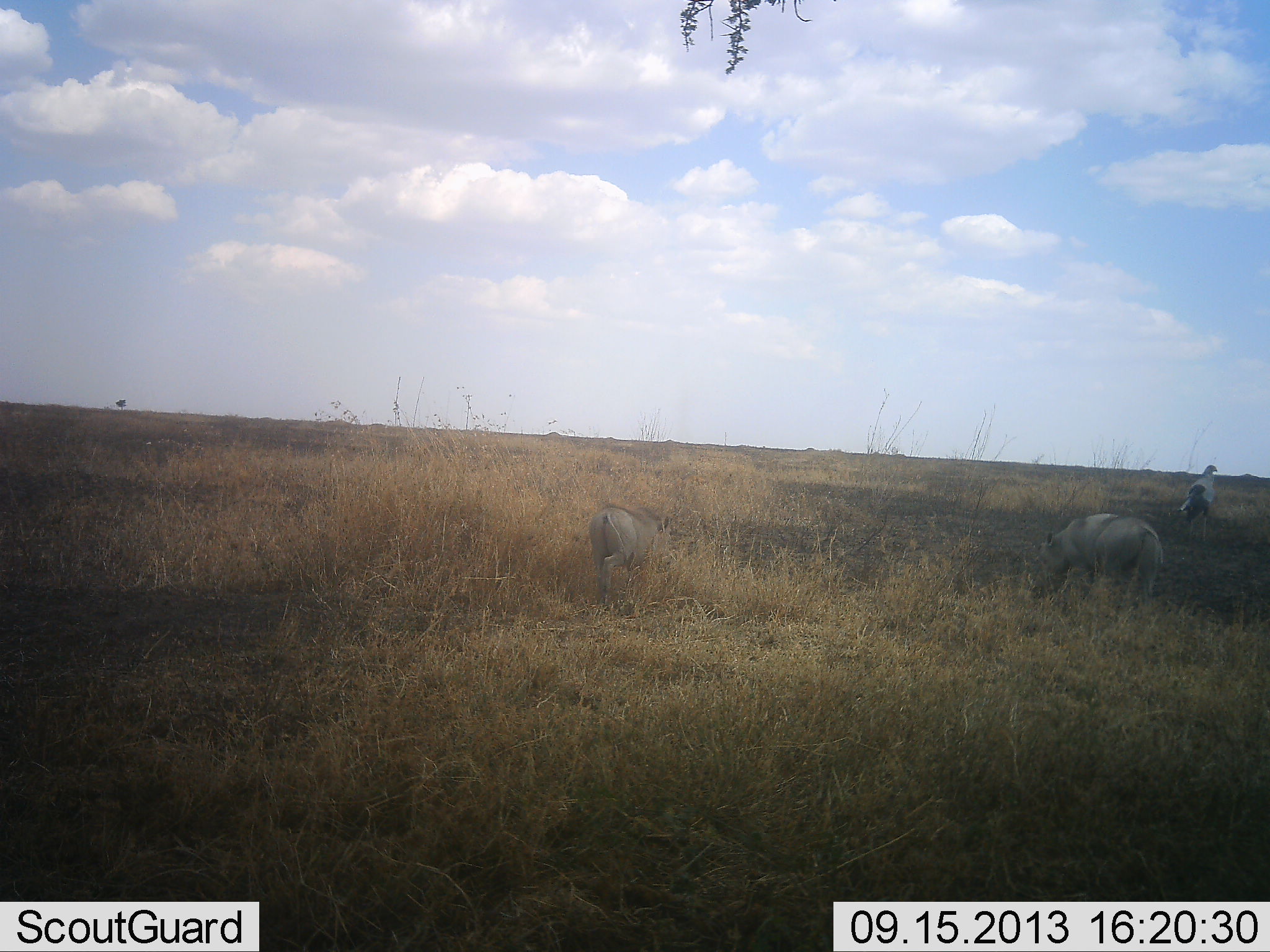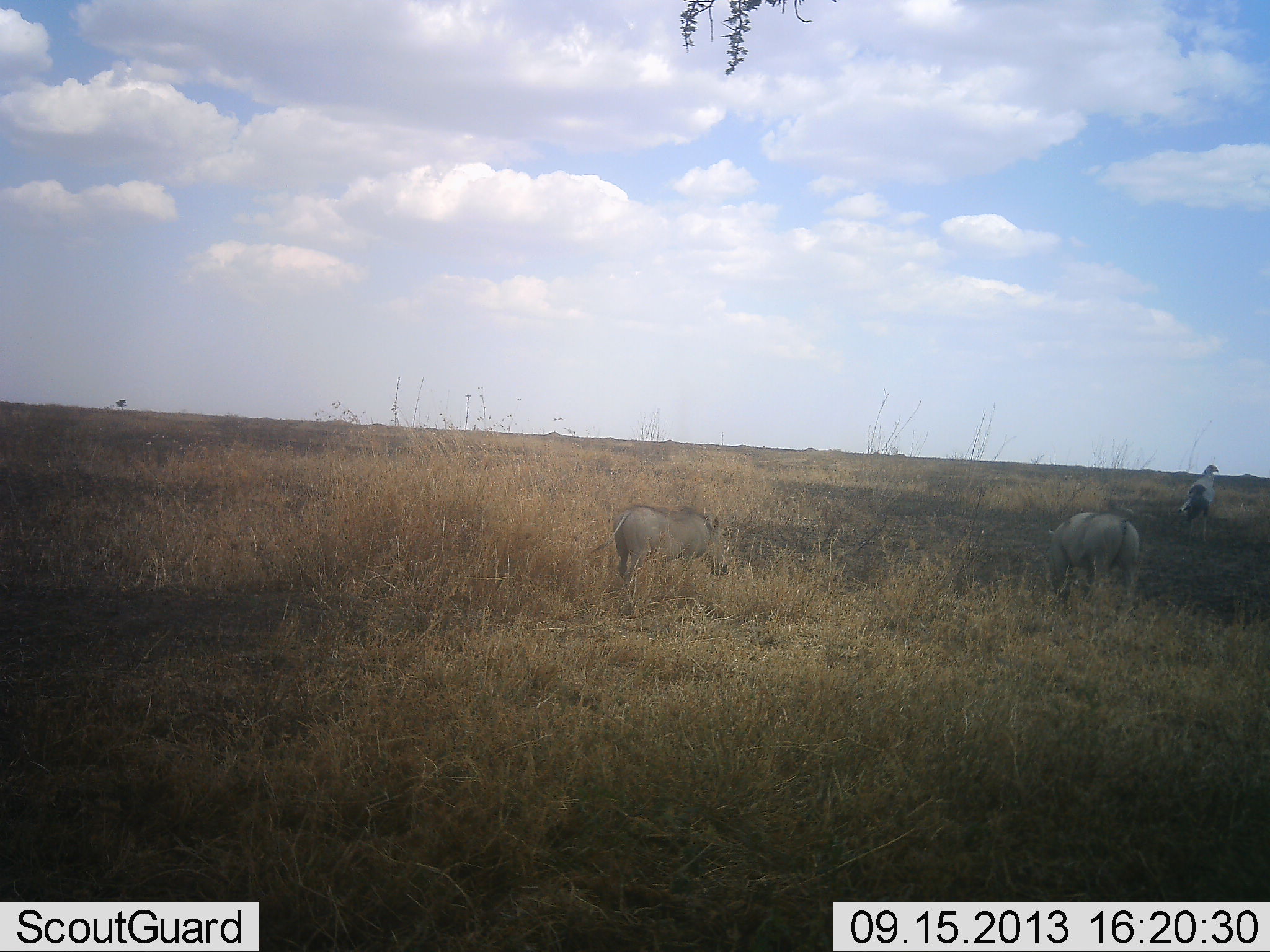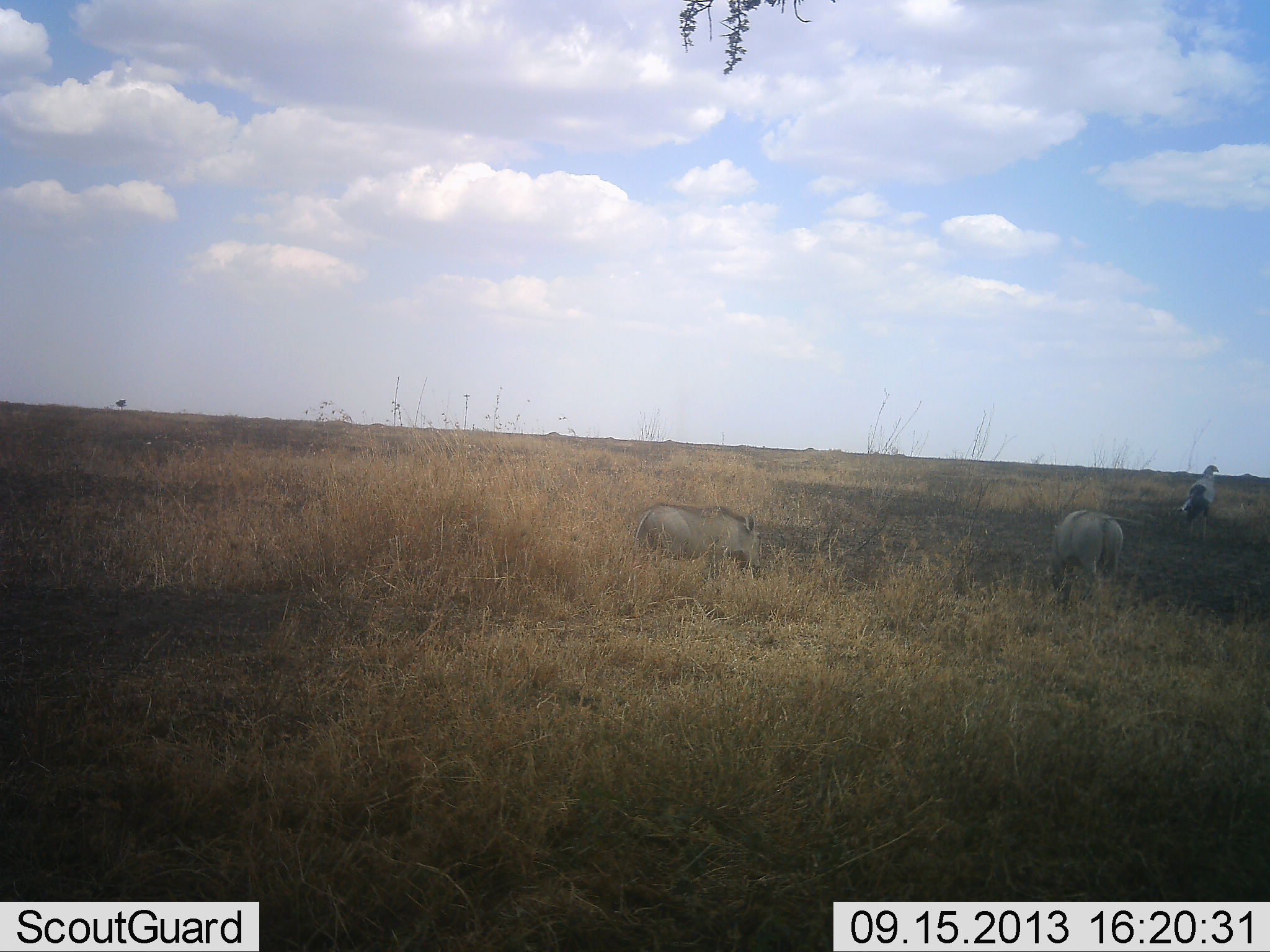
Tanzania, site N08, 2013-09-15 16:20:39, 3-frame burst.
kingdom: Animalia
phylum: Chordata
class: Aves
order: Accipitriformes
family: Sagittariidae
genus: Sagittarius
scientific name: Sagittarius serpentarius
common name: secretary bird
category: secretarybird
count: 1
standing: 100%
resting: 0%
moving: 0%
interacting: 0%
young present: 0%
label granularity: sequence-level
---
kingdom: Animalia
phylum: Chordata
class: Mammalia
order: Artiodactyla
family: Suidae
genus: Phacochoerus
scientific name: Phacochoerus africanus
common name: warthog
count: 2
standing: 18%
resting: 0%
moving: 65%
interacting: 0%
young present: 0%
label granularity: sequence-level